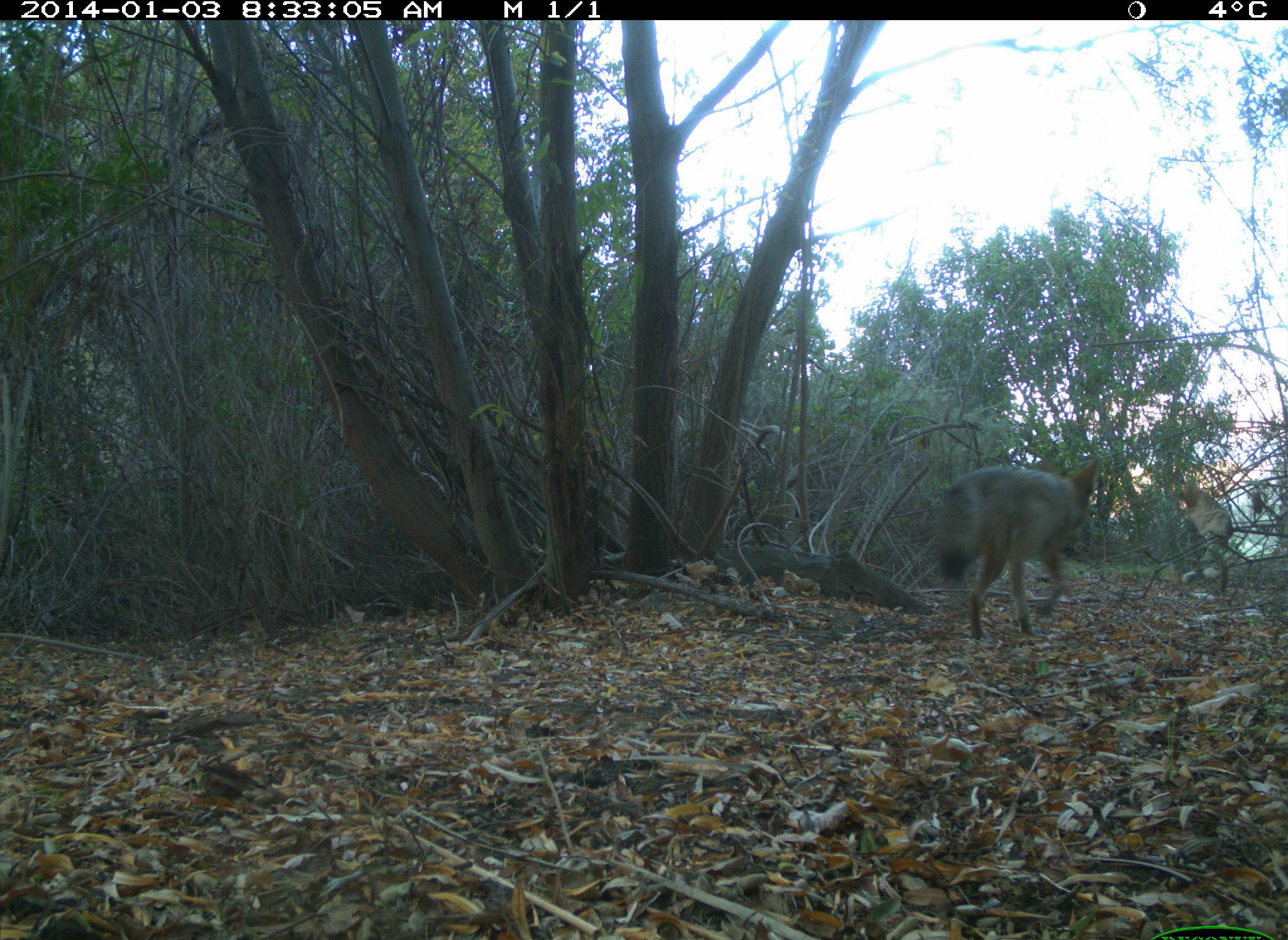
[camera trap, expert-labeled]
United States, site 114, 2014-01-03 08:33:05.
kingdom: Animalia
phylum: Chordata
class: Mammalia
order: Carnivora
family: Canidae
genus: Canis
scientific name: Canis latrans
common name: coyote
Coyote (Canis latrans).